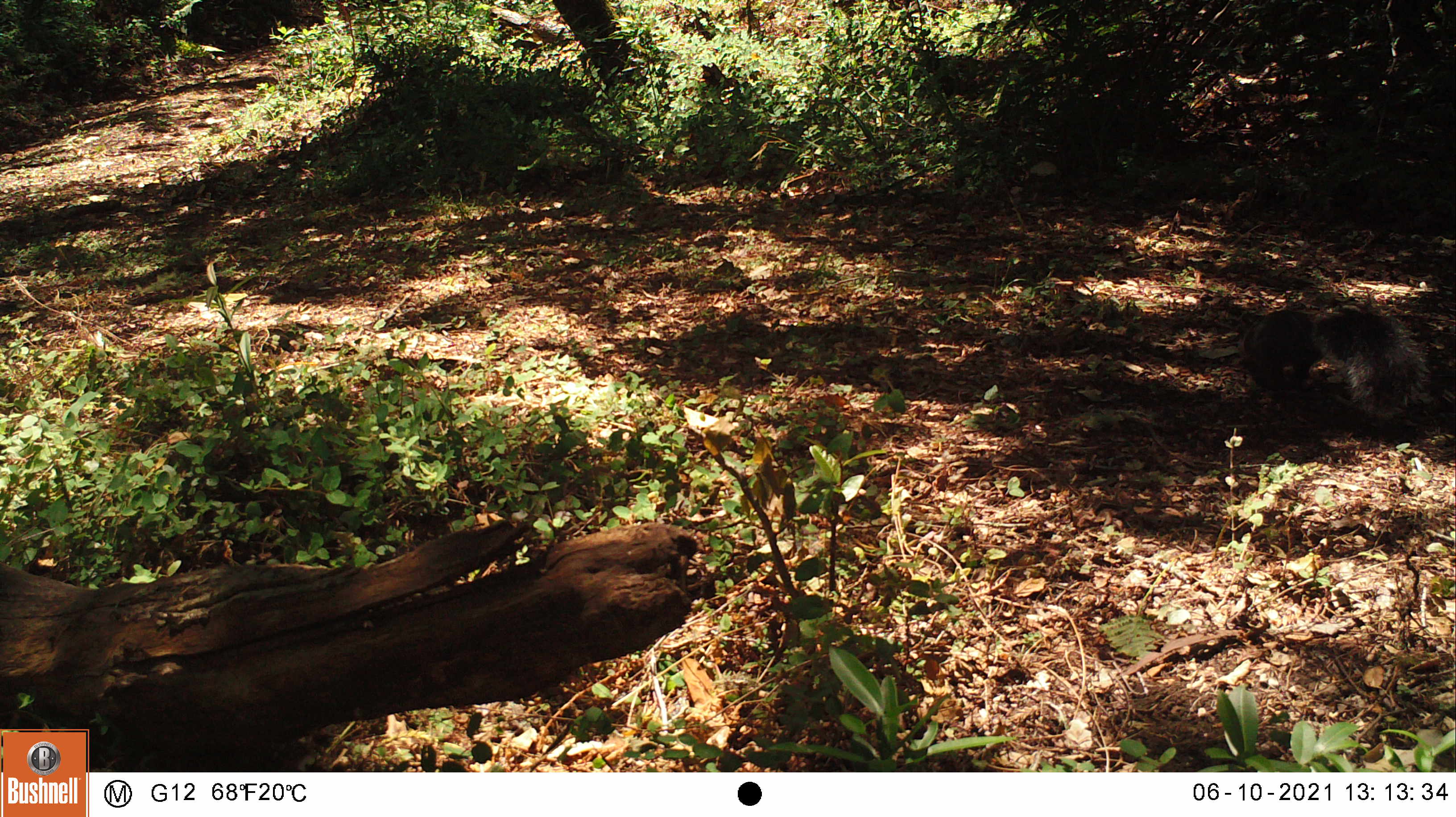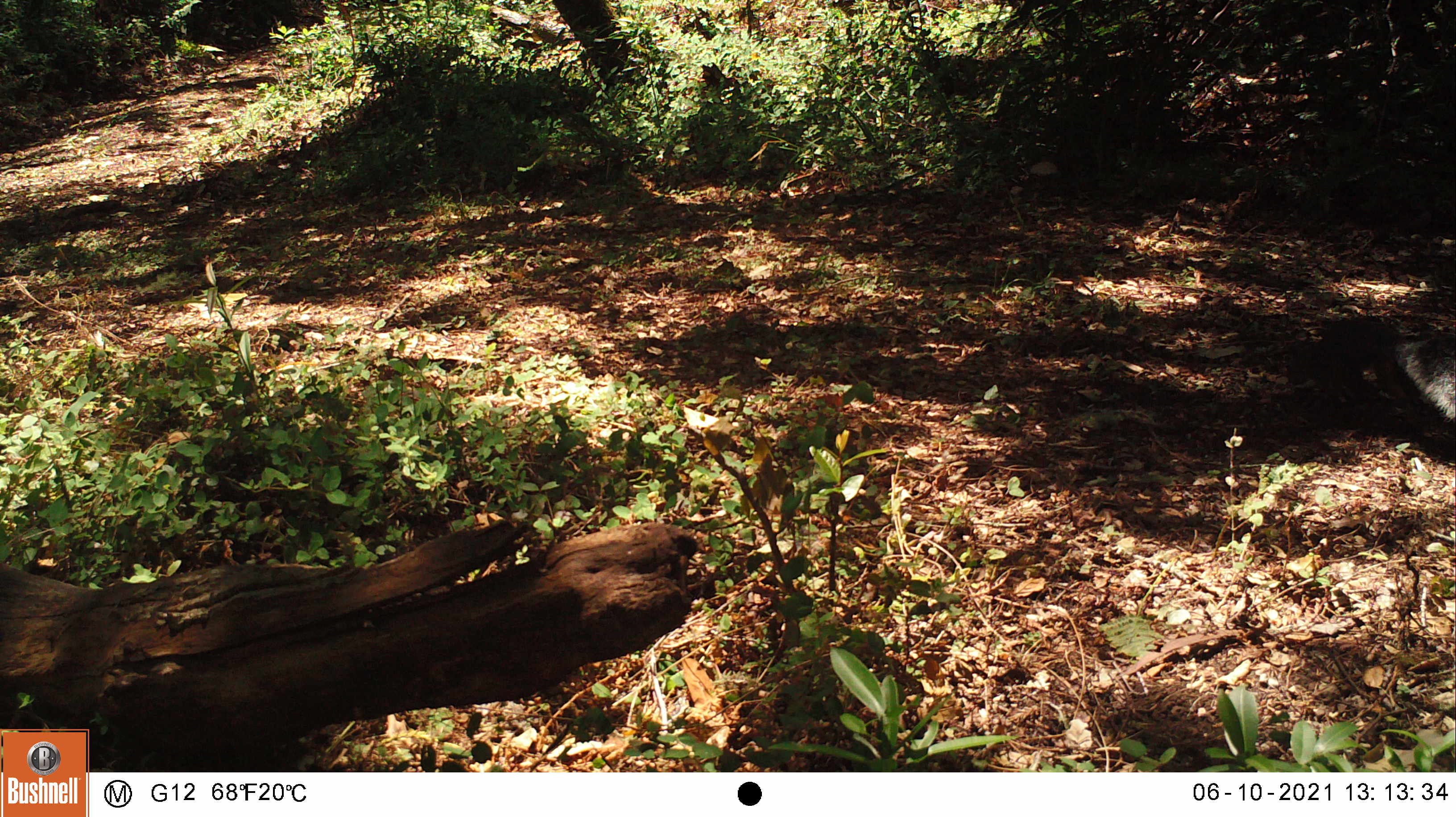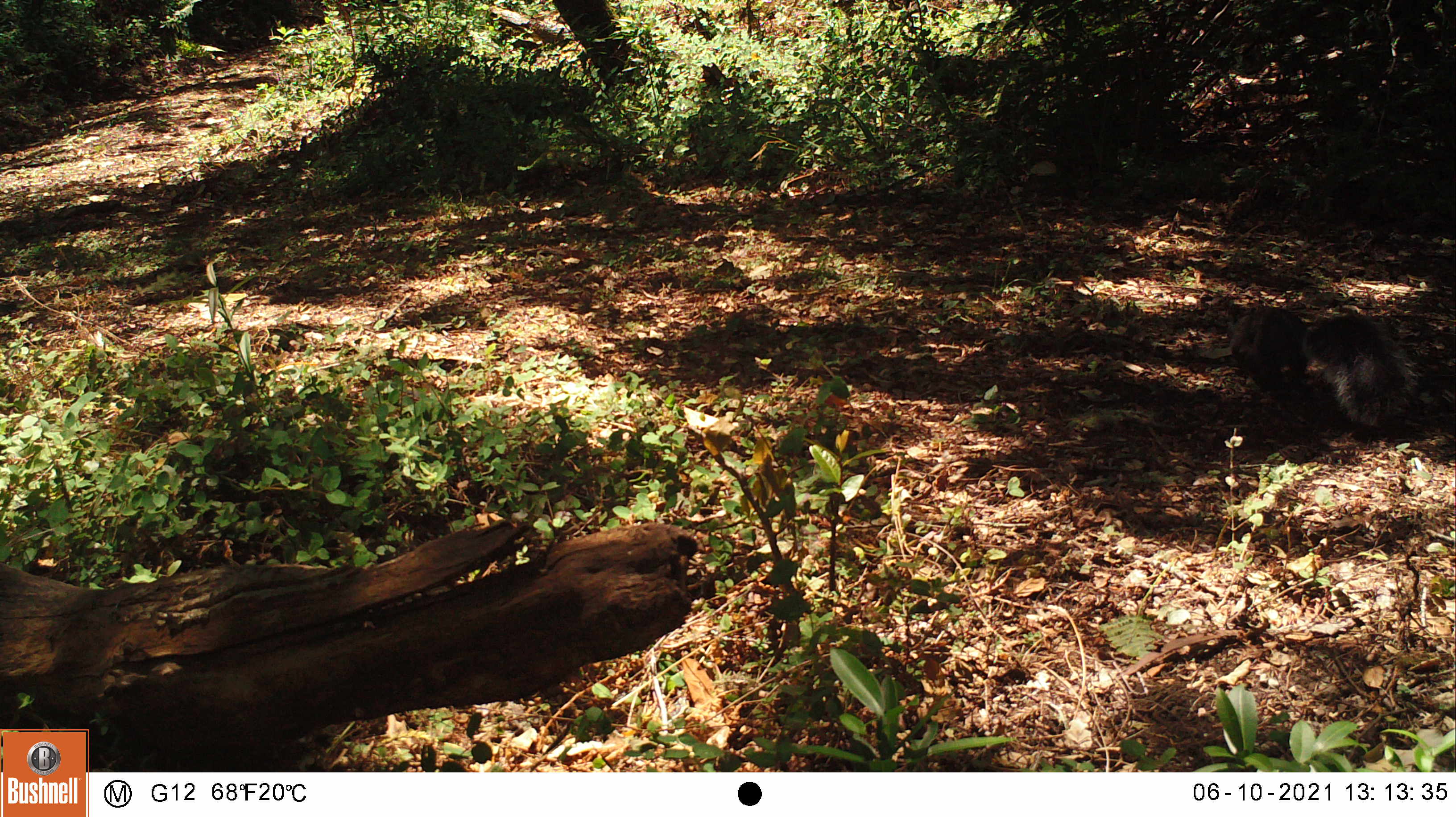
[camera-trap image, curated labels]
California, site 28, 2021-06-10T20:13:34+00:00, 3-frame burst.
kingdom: Animalia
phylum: Chordata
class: Mammalia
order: Rodentia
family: Sciuridae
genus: Sciurus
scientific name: Sciurus griseus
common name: western gray squirrel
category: western grey squirrel